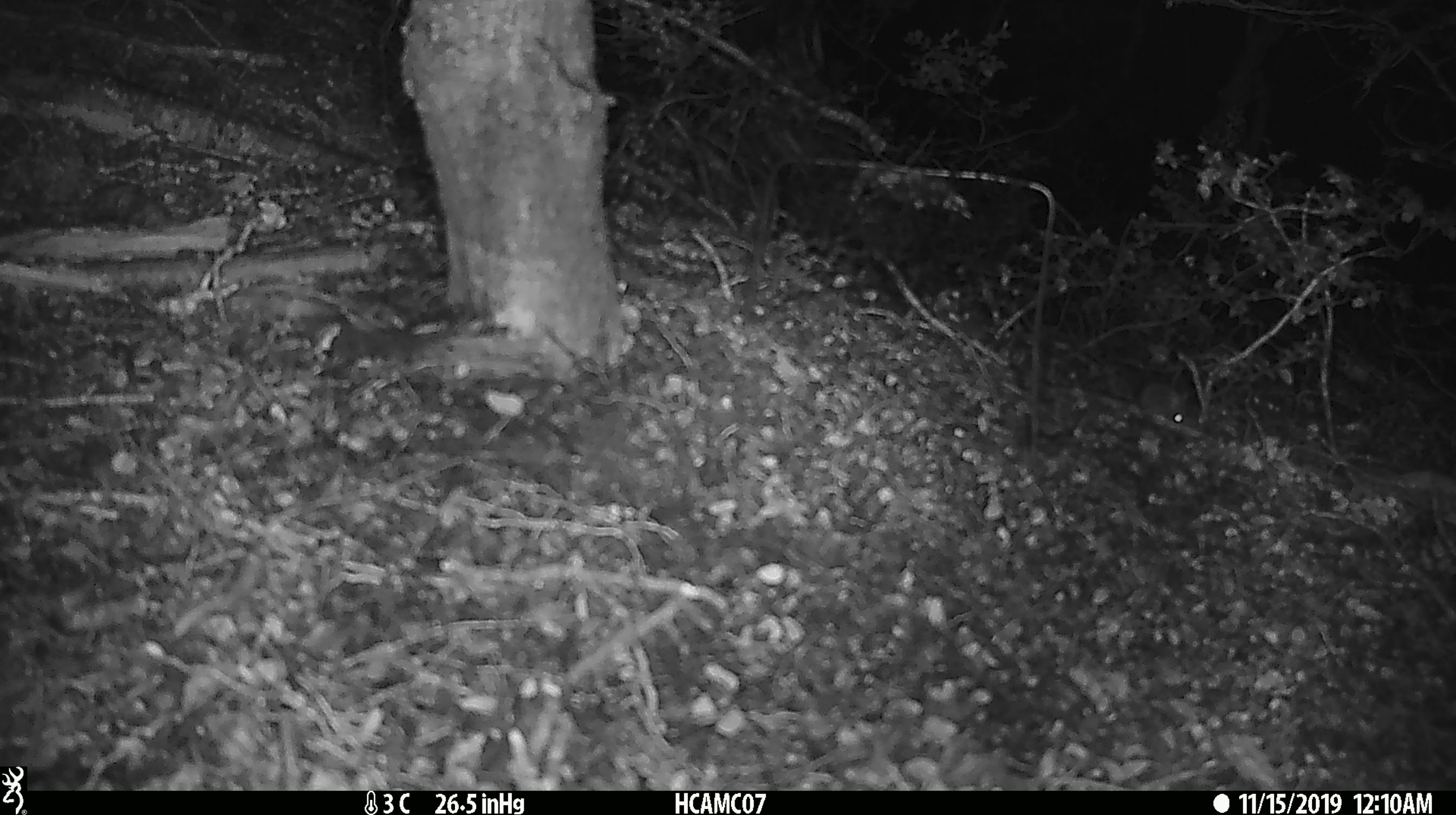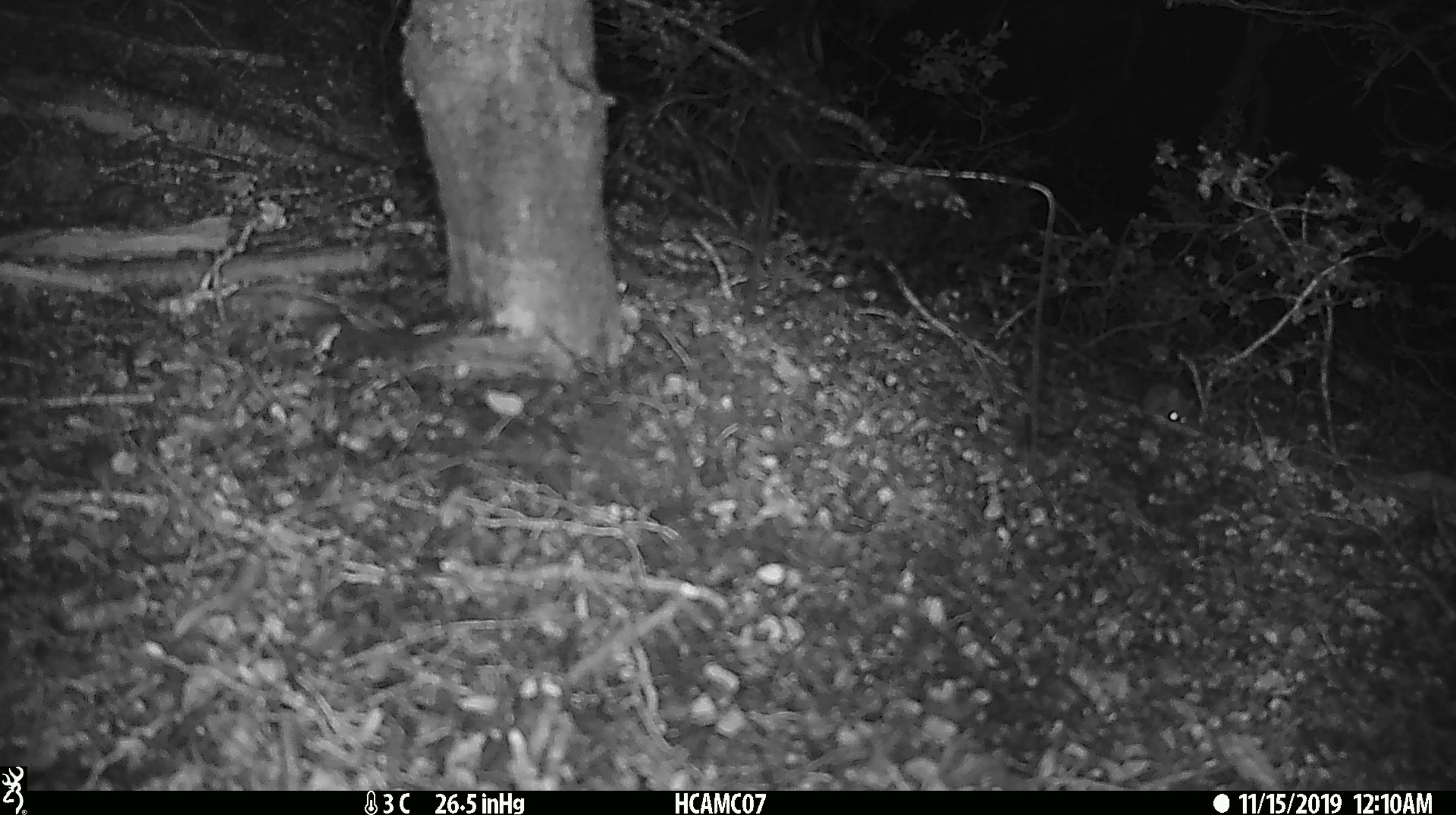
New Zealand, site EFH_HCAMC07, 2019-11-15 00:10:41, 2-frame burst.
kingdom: Animalia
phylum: Chordata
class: Mammalia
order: Rodentia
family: Muridae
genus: Mus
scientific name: Mus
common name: mouse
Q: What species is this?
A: Mouse (Mus).